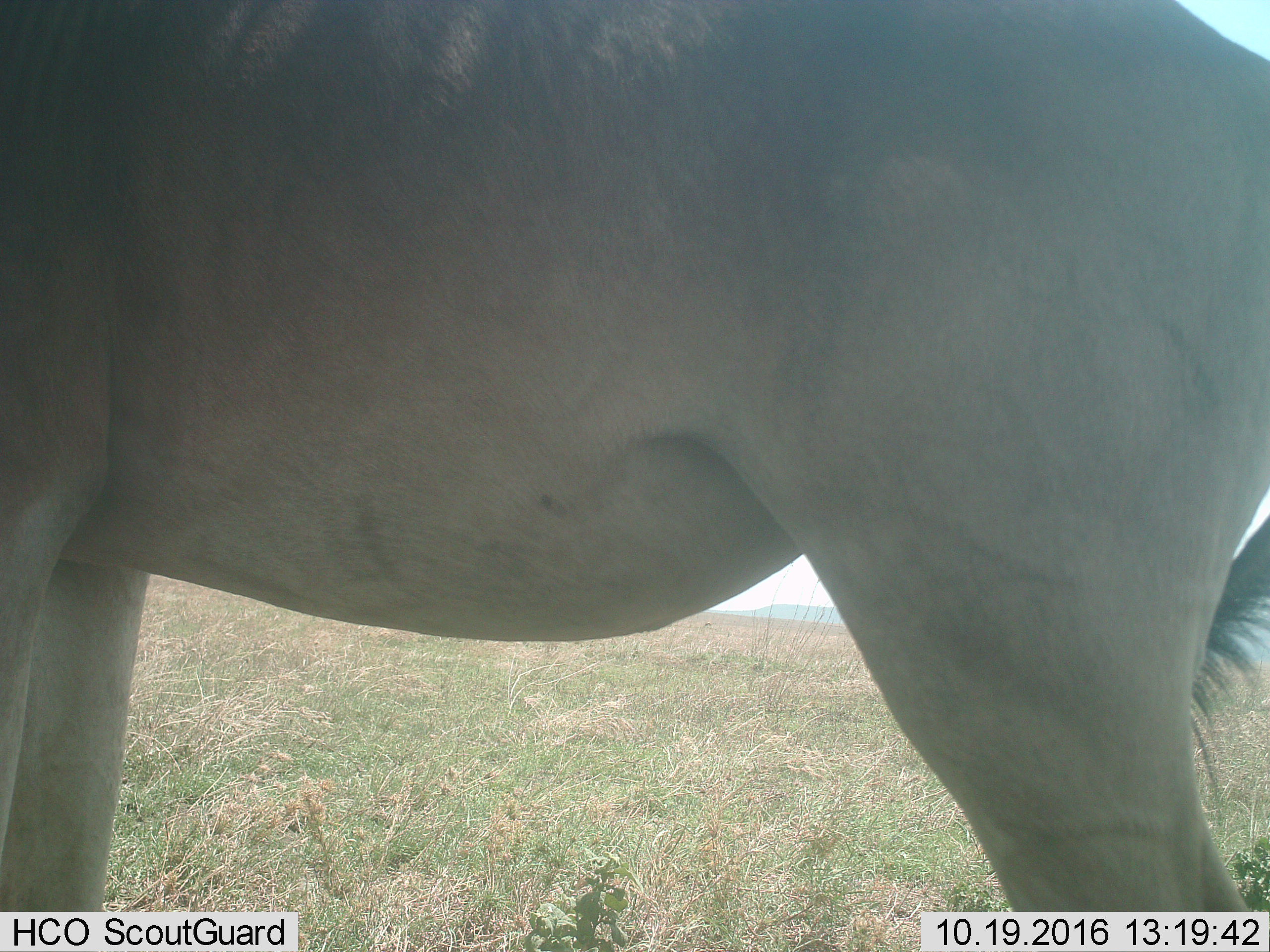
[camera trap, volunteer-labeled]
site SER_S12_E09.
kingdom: Animalia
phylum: Chordata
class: Mammalia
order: Artiodactyla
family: Bovidae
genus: Alcelaphus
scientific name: Alcelaphus buselaphus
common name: hartebeest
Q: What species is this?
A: Hartebeest (Alcelaphus buselaphus).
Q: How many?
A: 1.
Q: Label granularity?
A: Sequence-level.